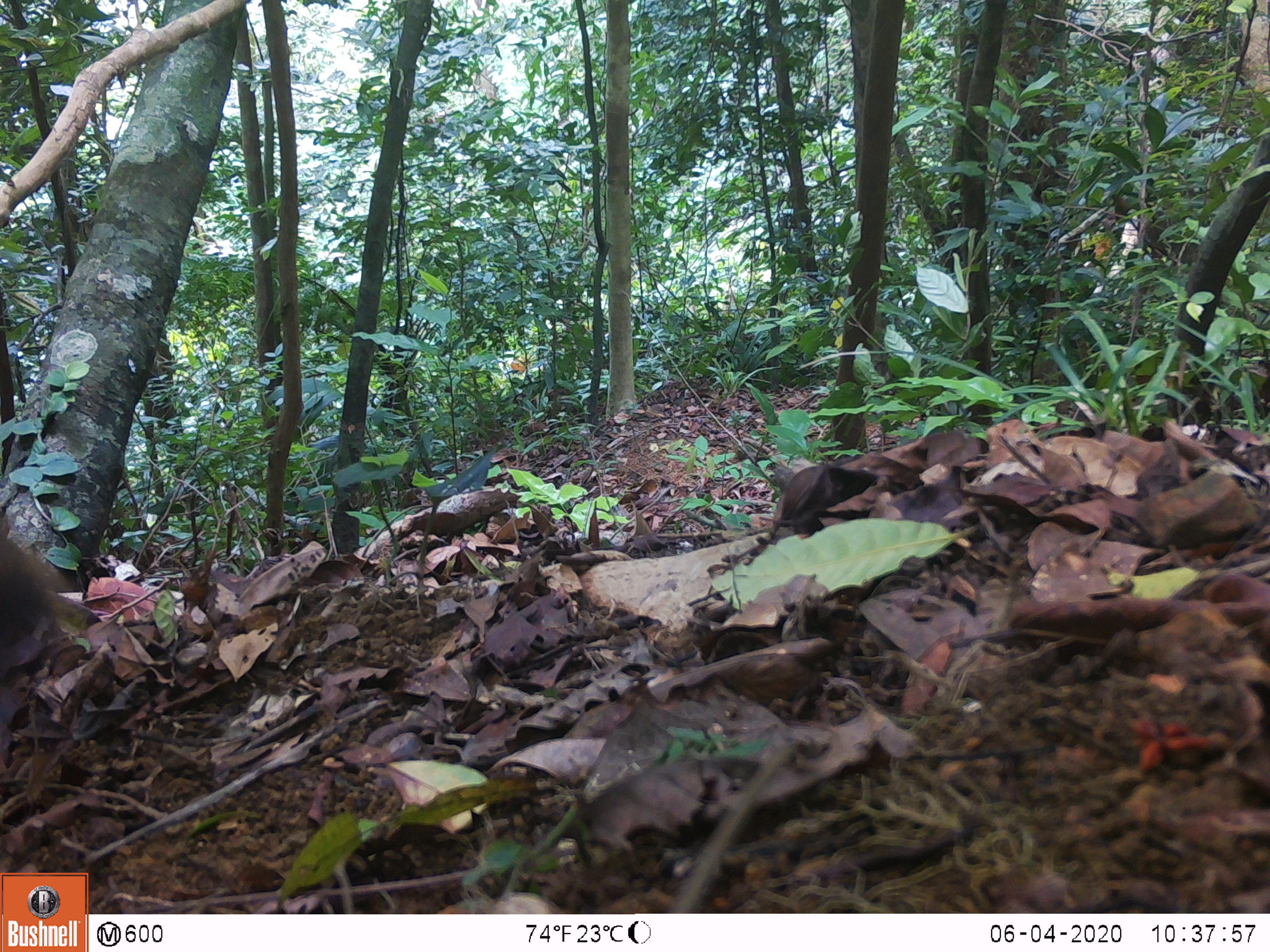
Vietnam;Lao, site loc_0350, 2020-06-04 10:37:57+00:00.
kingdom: Animalia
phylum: Chordata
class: Mammalia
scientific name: Mammalia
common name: mammal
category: unidentified small mammal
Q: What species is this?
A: Unidentified small mammal (mammal) (Mammalia).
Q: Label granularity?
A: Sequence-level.